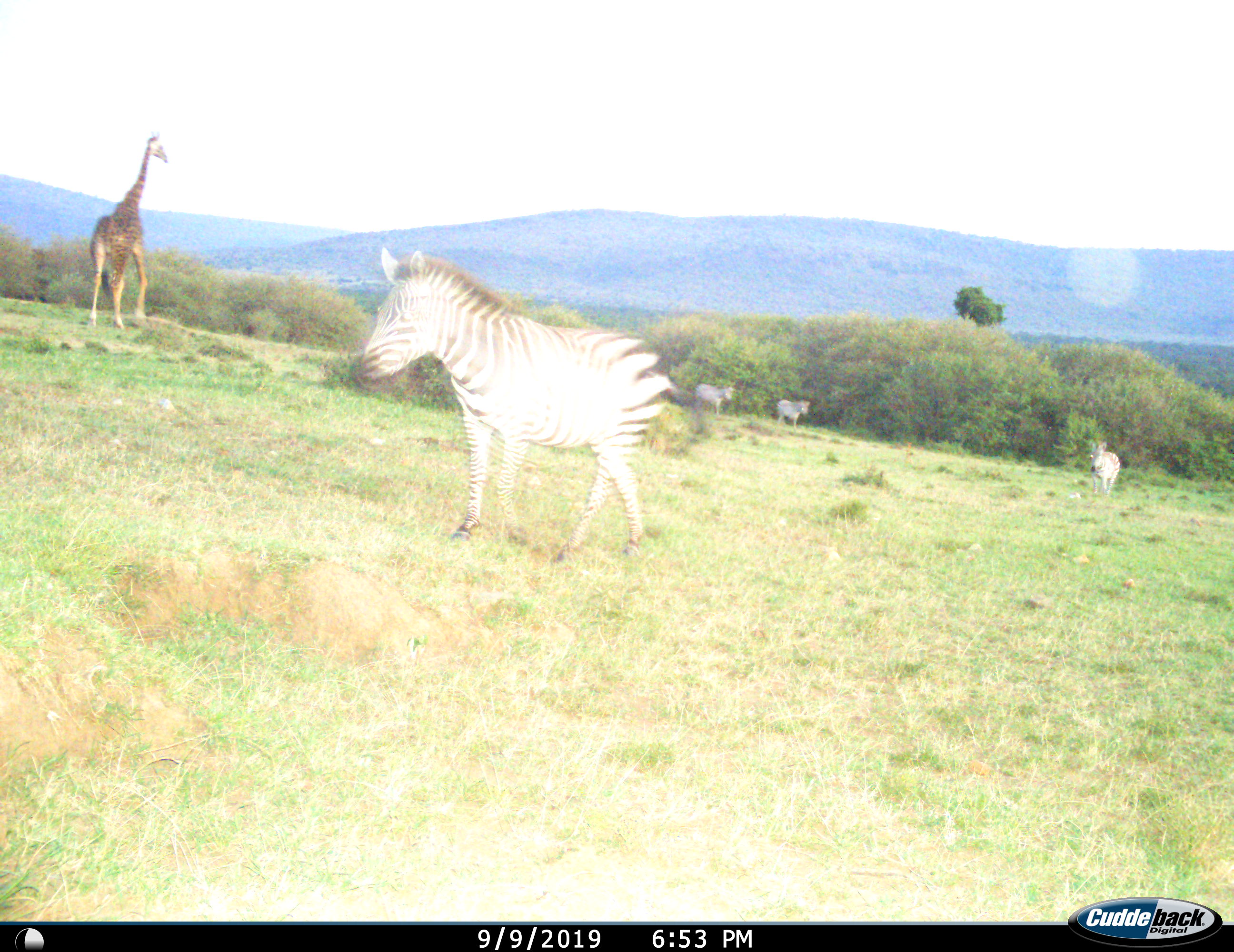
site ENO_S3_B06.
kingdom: Animalia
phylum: Chordata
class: Mammalia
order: Artiodactyla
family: Giraffidae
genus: Giraffa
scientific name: Giraffa camelopardalis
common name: giraffe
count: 1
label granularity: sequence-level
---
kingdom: Animalia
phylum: Chordata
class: Mammalia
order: Perissodactyla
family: Equidae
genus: Equus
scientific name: Equus quagga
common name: plains zebra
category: zebraplains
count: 4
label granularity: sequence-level